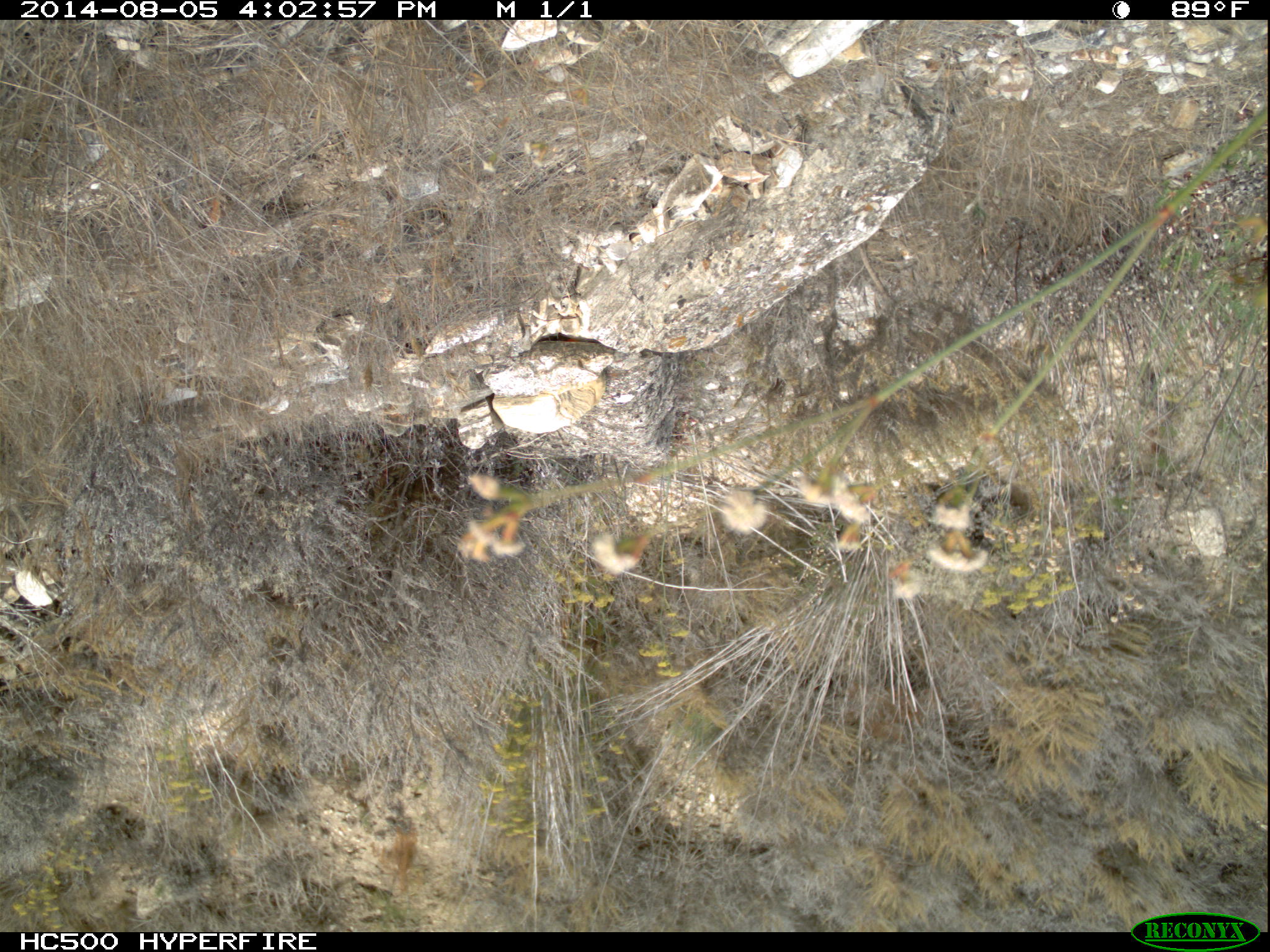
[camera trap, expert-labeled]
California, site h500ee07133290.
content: no animal present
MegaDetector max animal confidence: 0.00